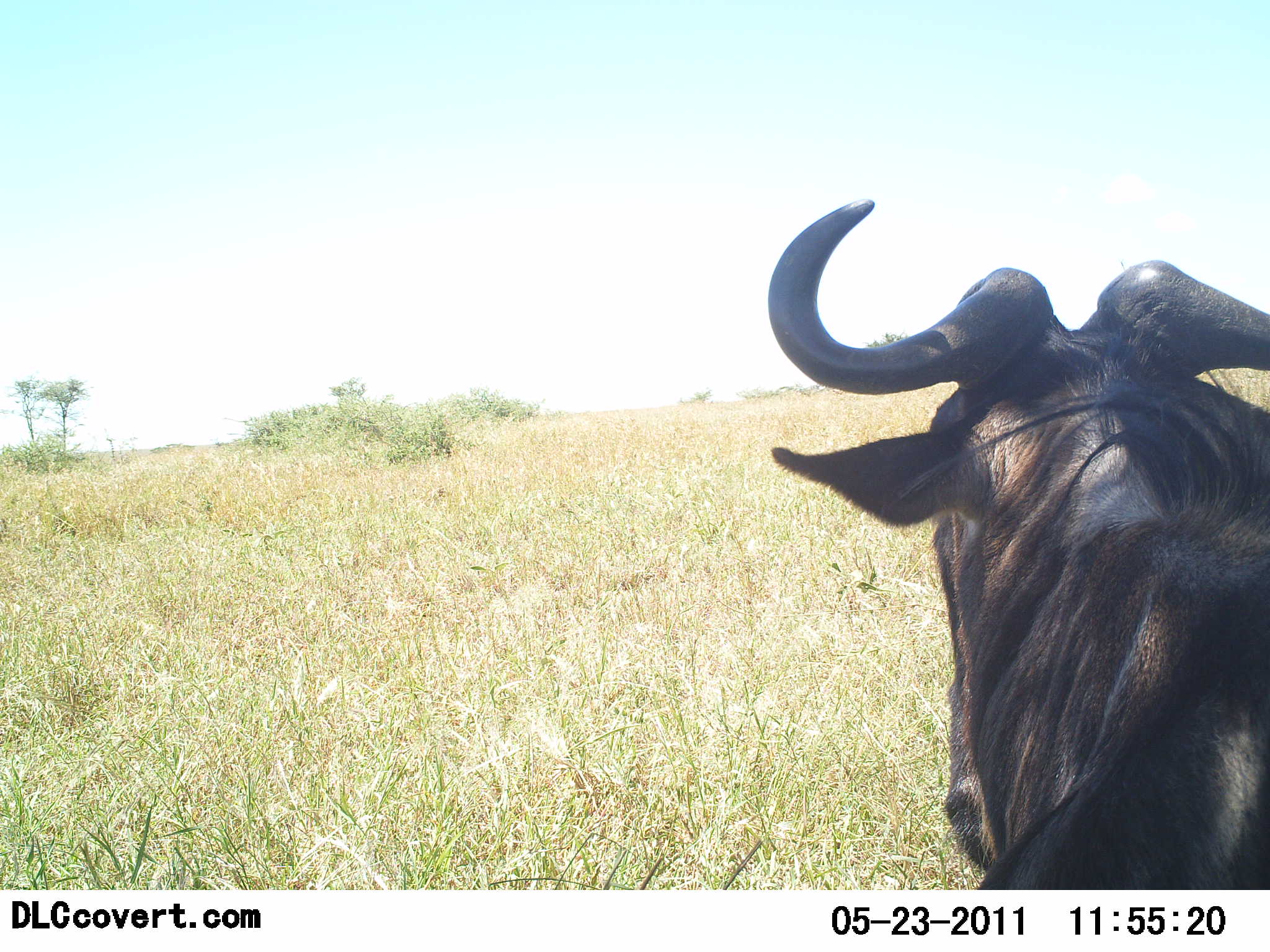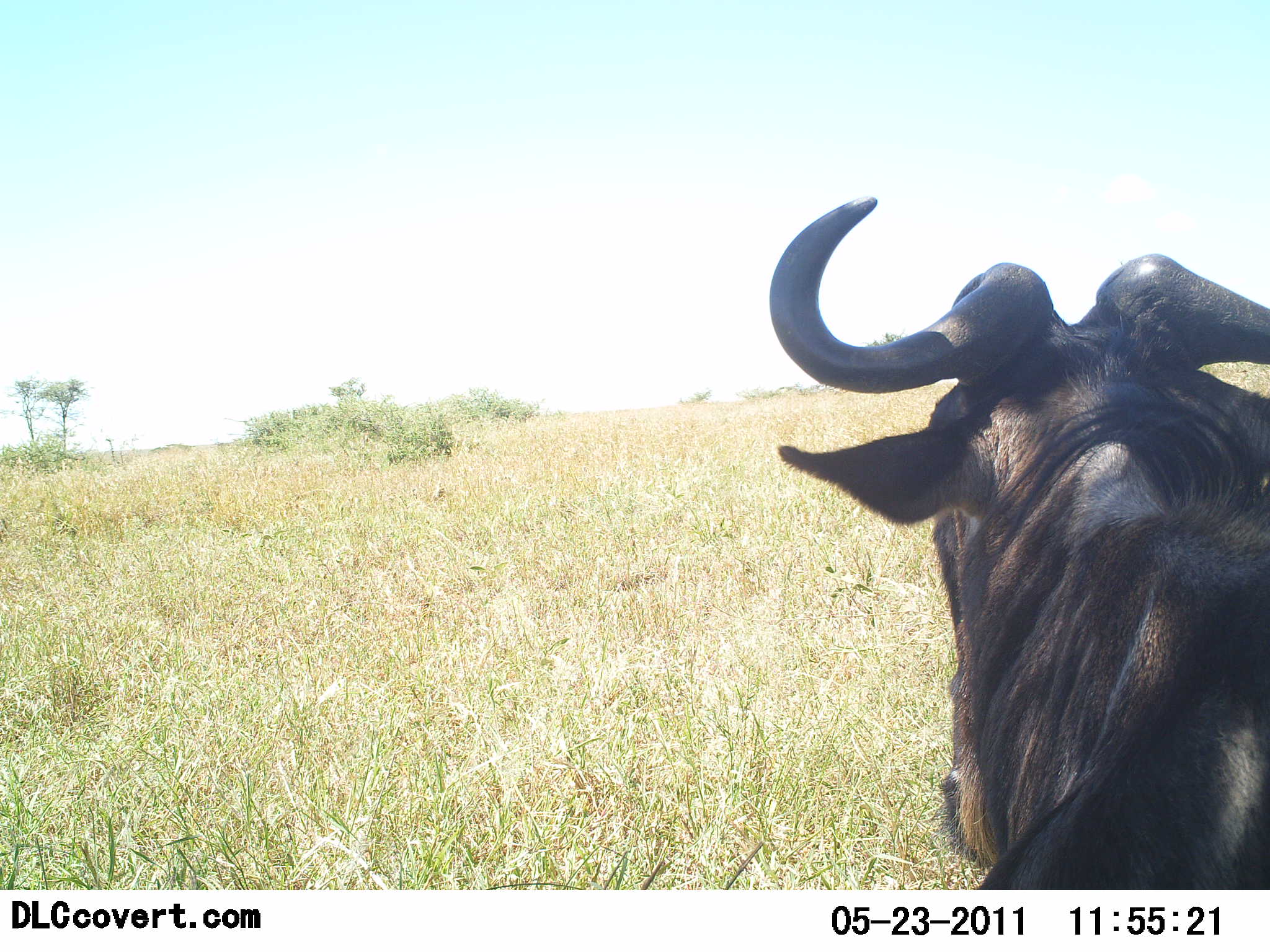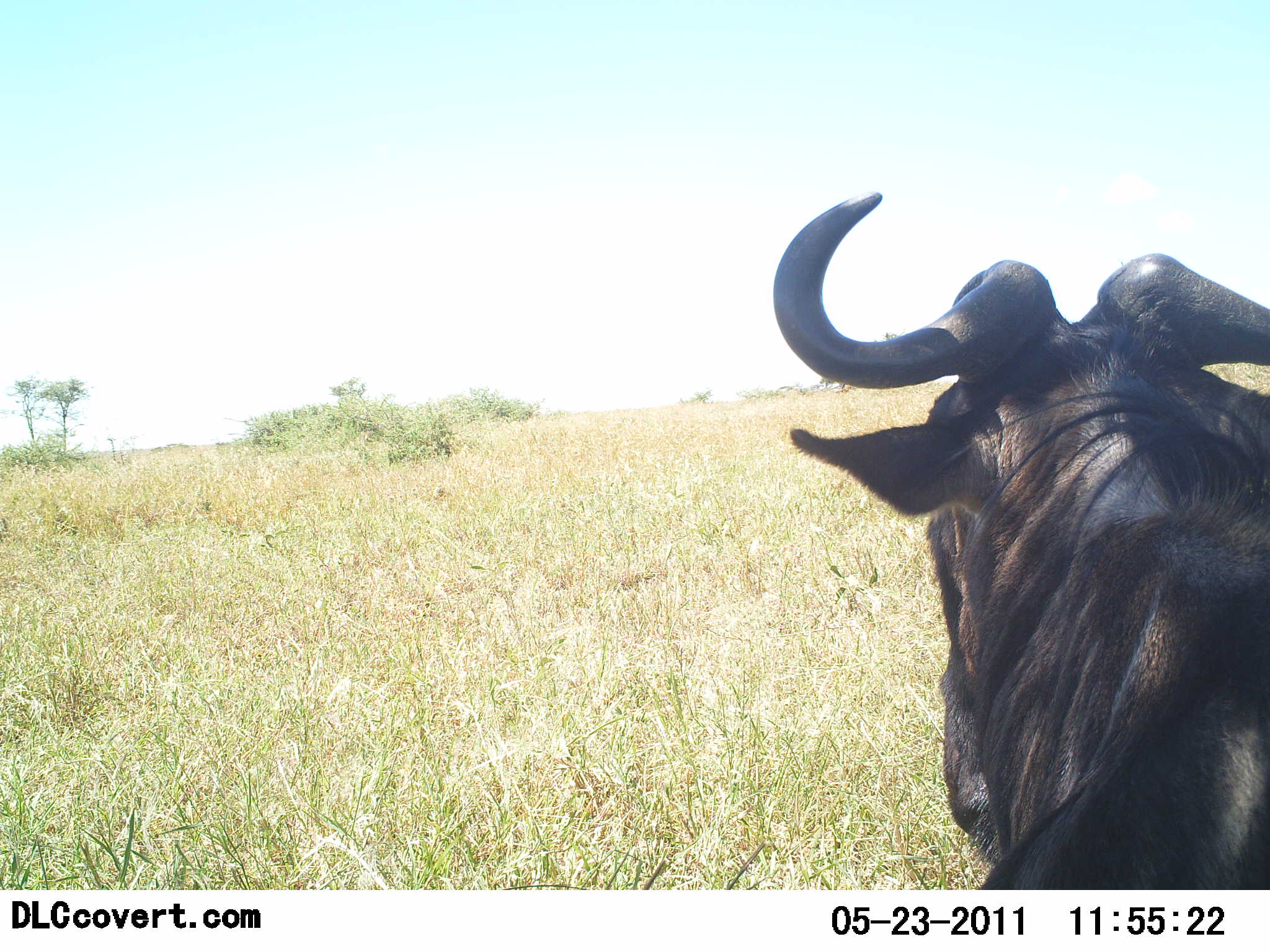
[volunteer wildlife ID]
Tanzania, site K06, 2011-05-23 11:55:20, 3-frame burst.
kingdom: Animalia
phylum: Chordata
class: Mammalia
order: Artiodactyla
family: Bovidae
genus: Connochaetes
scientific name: Connochaetes taurinus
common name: blue wildebeest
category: wildebeest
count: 1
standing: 82%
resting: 9%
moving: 9%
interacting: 0%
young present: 0%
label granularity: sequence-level